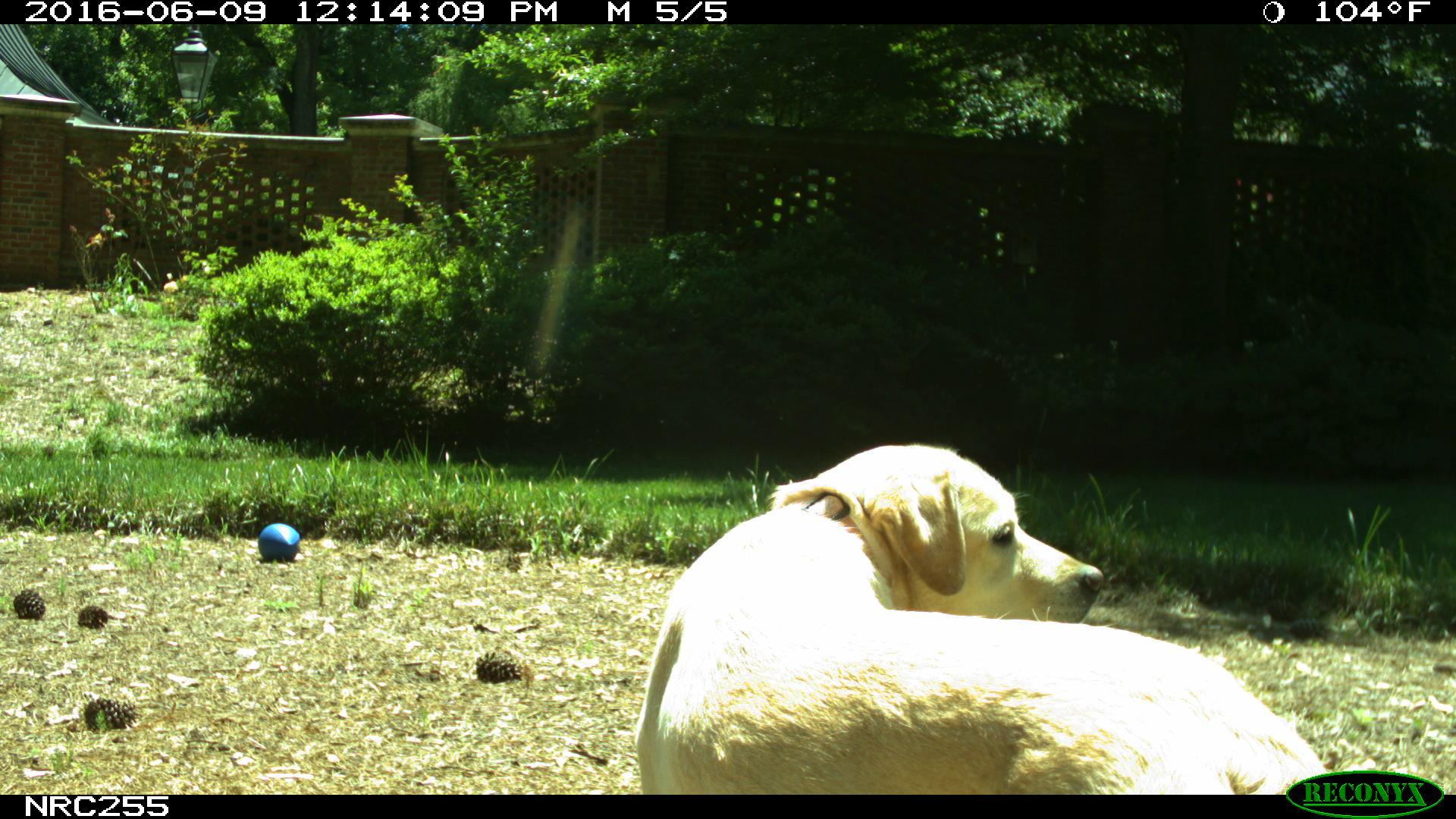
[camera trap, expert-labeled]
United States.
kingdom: Animalia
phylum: Chordata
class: Mammalia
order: Carnivora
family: Canidae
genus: Canis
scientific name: Canis familiaris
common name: domestic dog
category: Dog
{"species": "Dog (domestic dog) (Canis familiaris)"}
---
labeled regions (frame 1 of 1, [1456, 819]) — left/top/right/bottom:
Dog: 616/427/1332/796